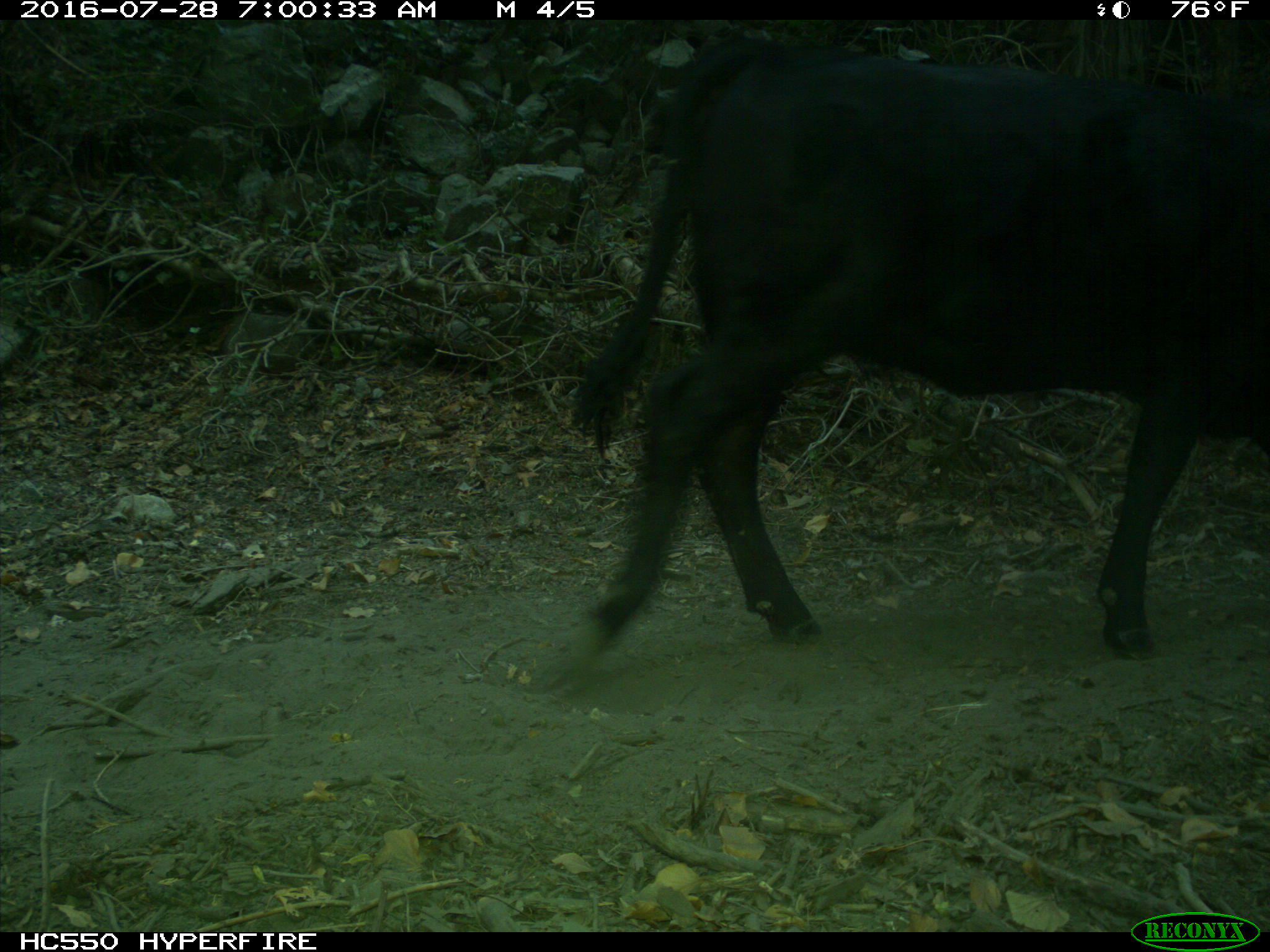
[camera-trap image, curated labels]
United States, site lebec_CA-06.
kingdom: Animalia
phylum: Chordata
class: Mammalia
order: Artiodactyla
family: Bovidae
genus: Bos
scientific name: Bos taurus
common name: domestic cow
Bos taurus (domestic cow).